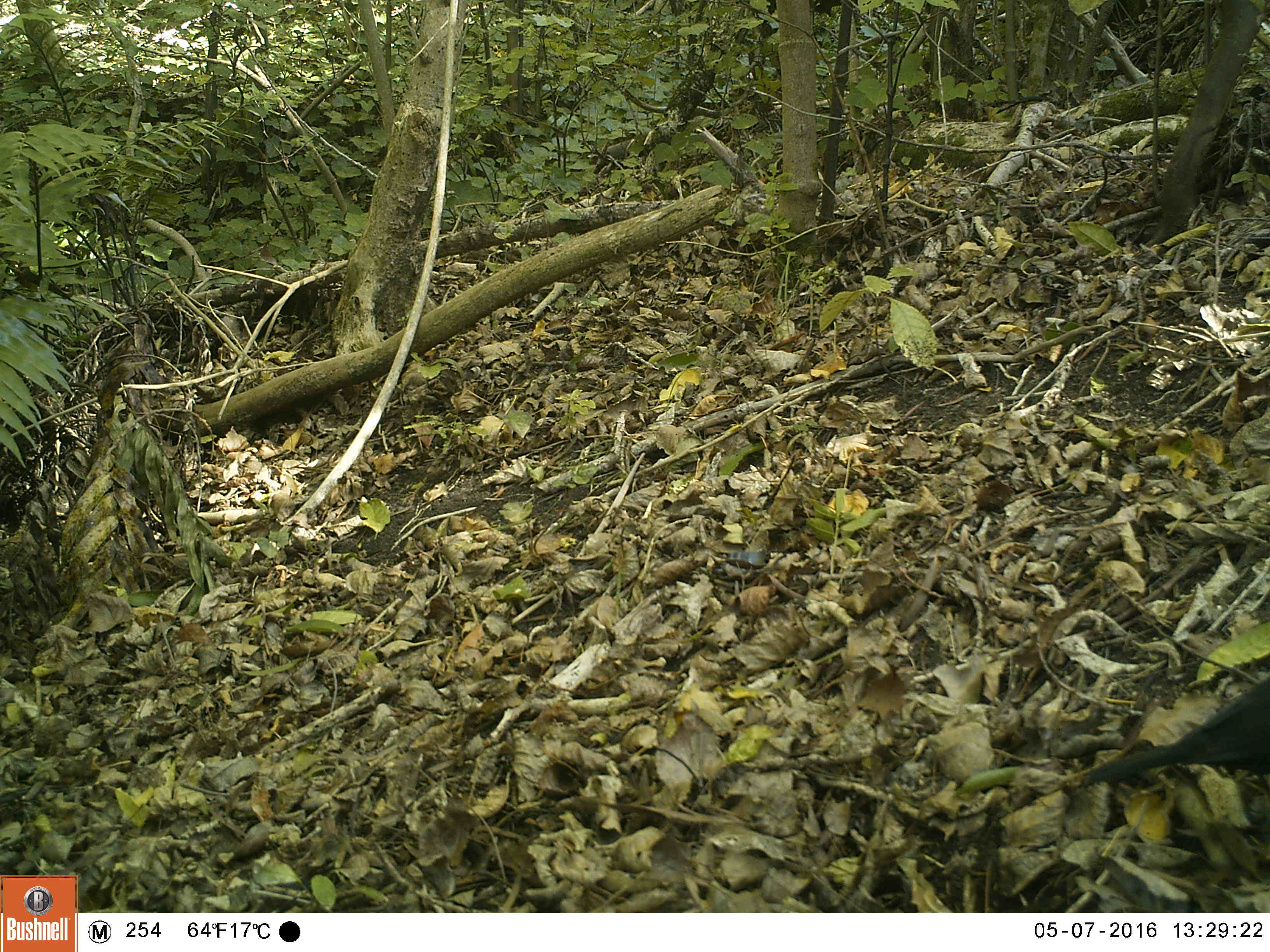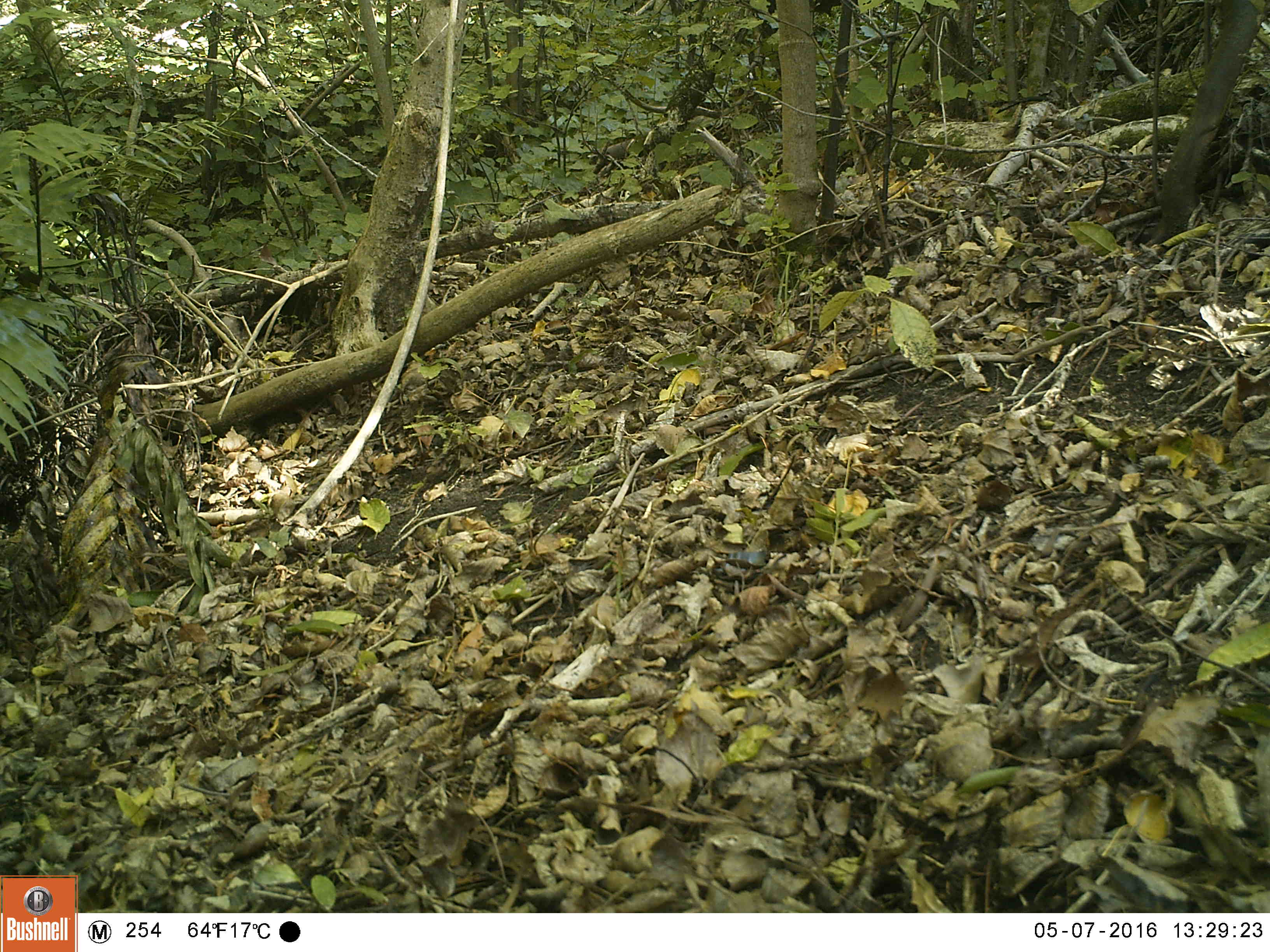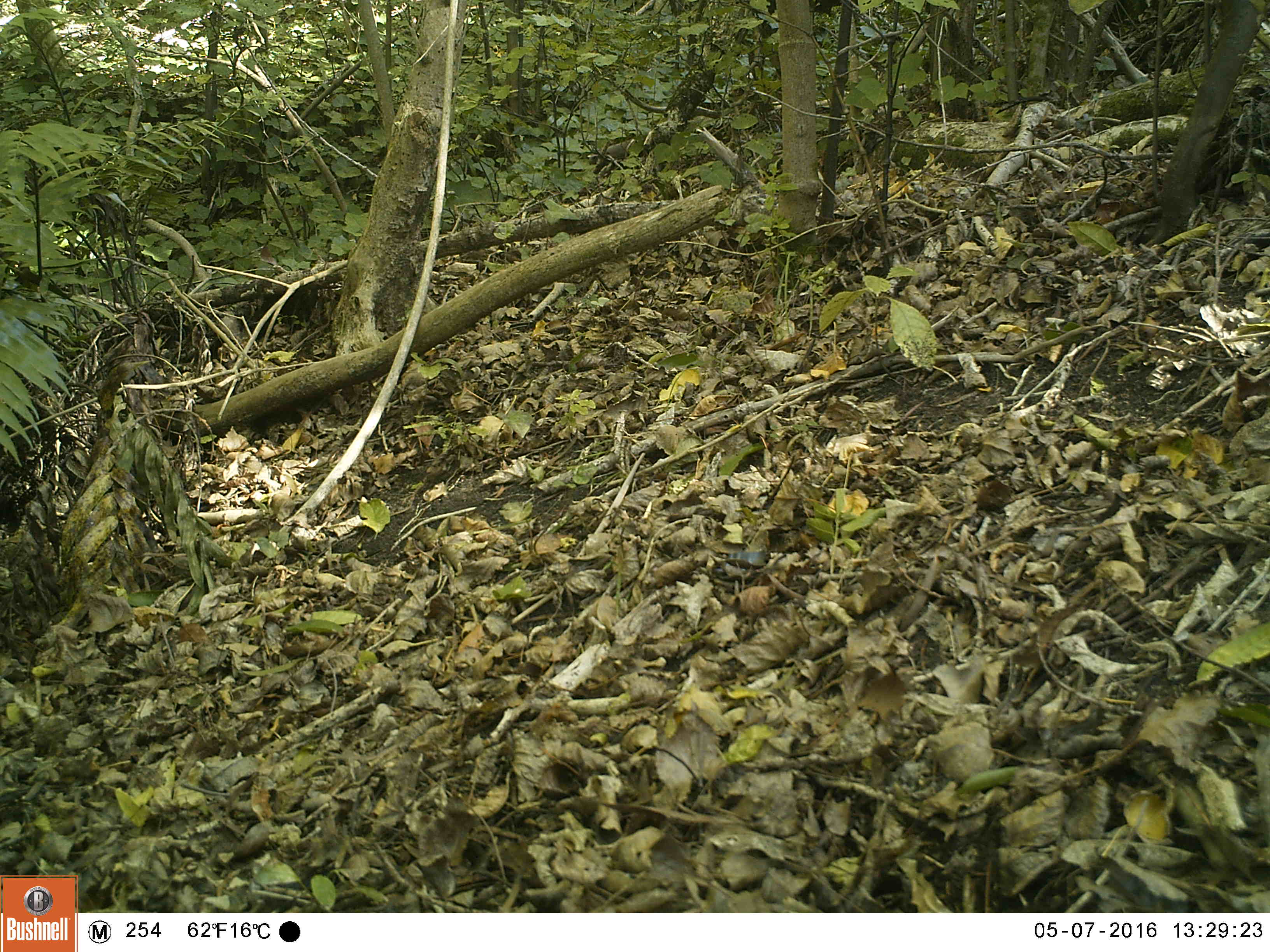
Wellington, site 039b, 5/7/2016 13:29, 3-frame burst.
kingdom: Animalia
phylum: Chordata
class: Aves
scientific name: Aves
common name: bird